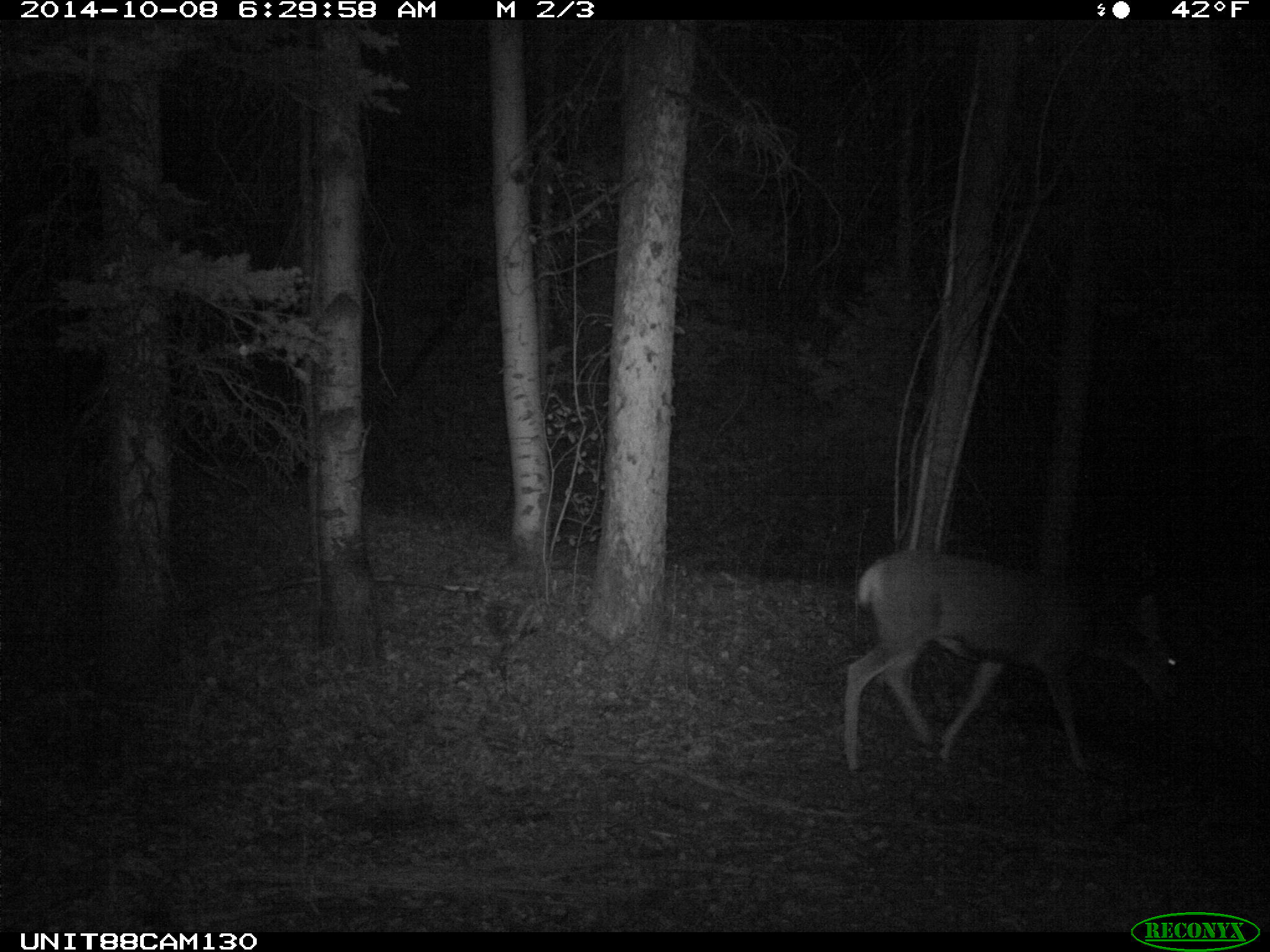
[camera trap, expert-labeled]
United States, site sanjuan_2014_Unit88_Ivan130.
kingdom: Animalia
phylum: Chordata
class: Mammalia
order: Artiodactyla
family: Cervidae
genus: Odocoileus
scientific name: Odocoileus hemionus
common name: mule deer